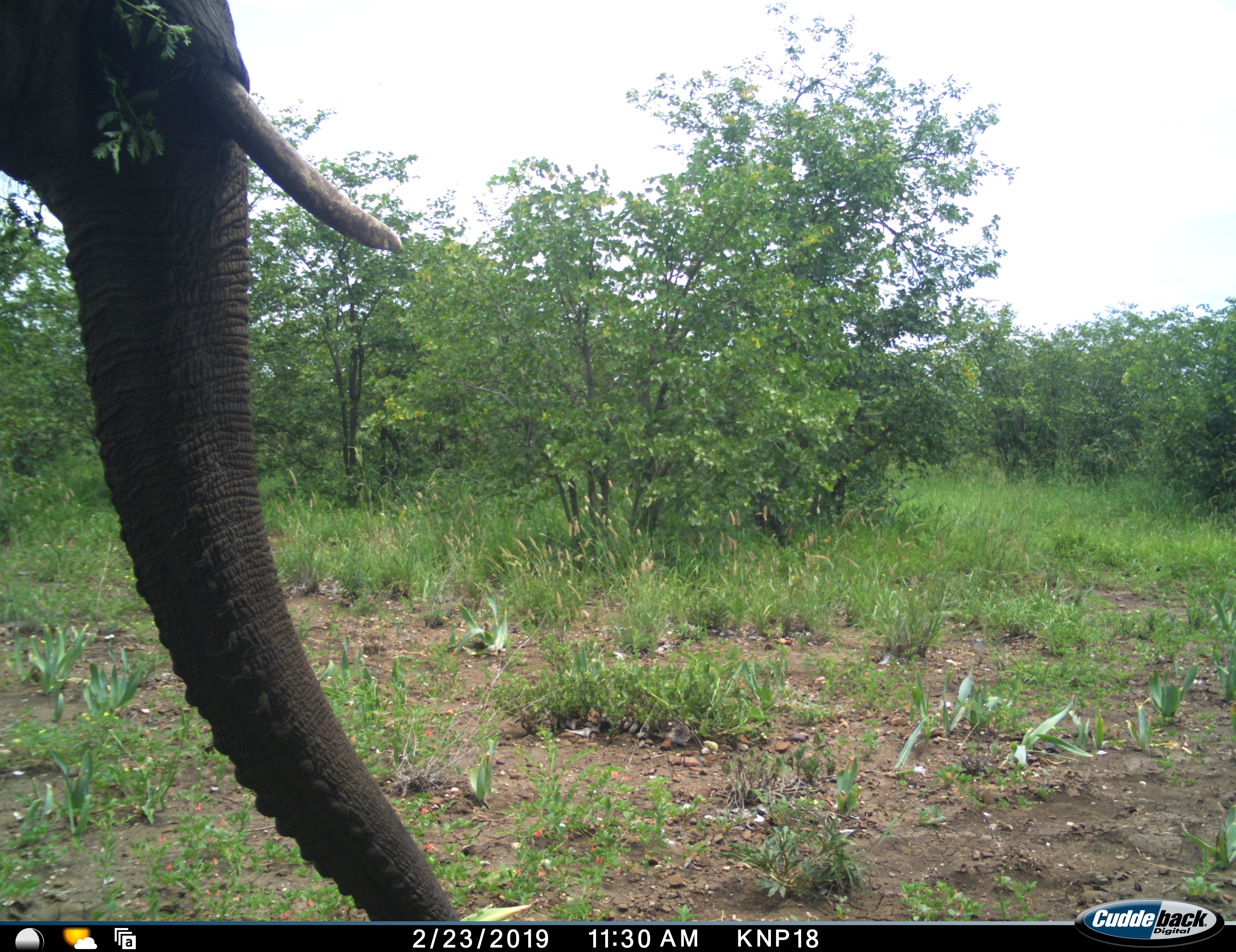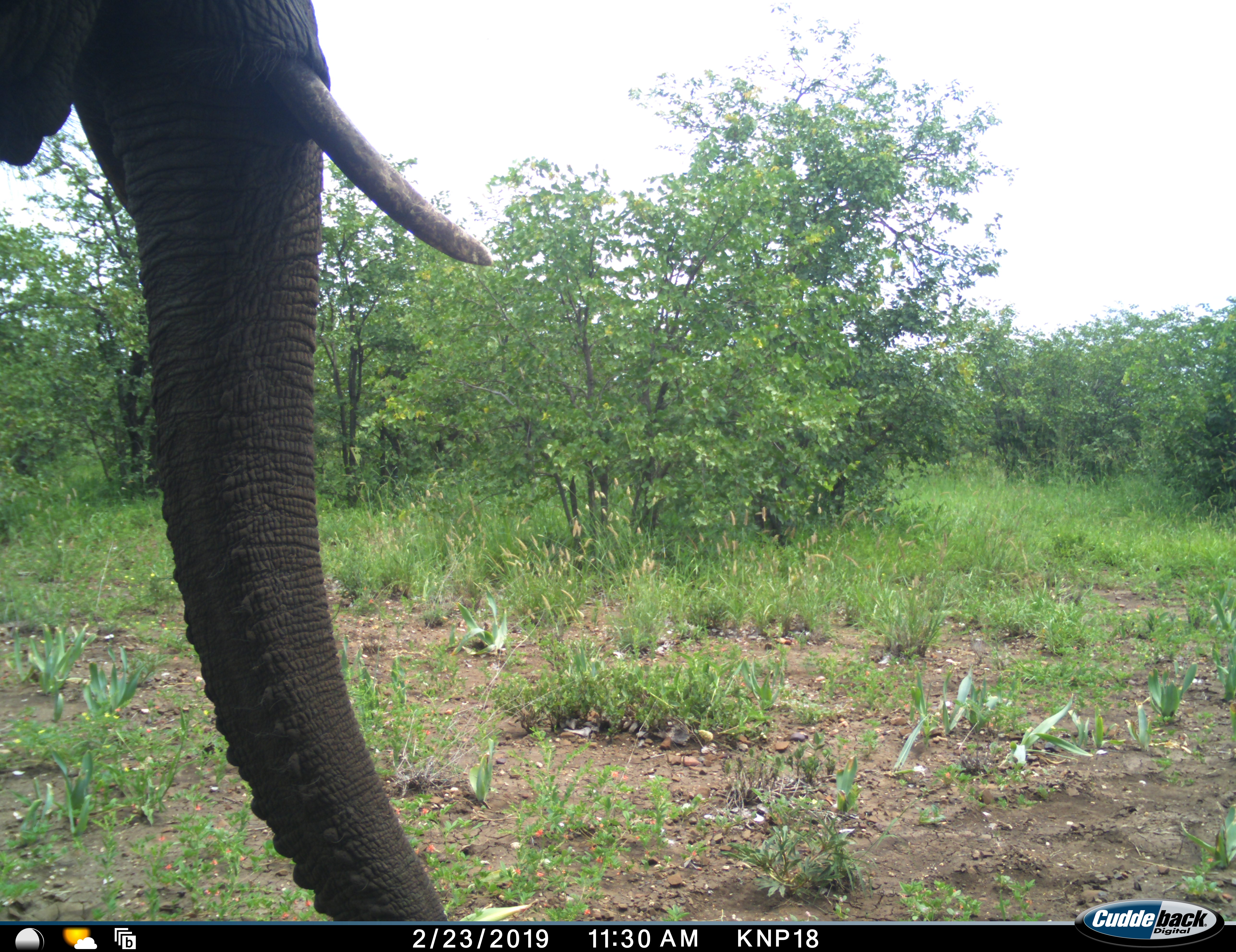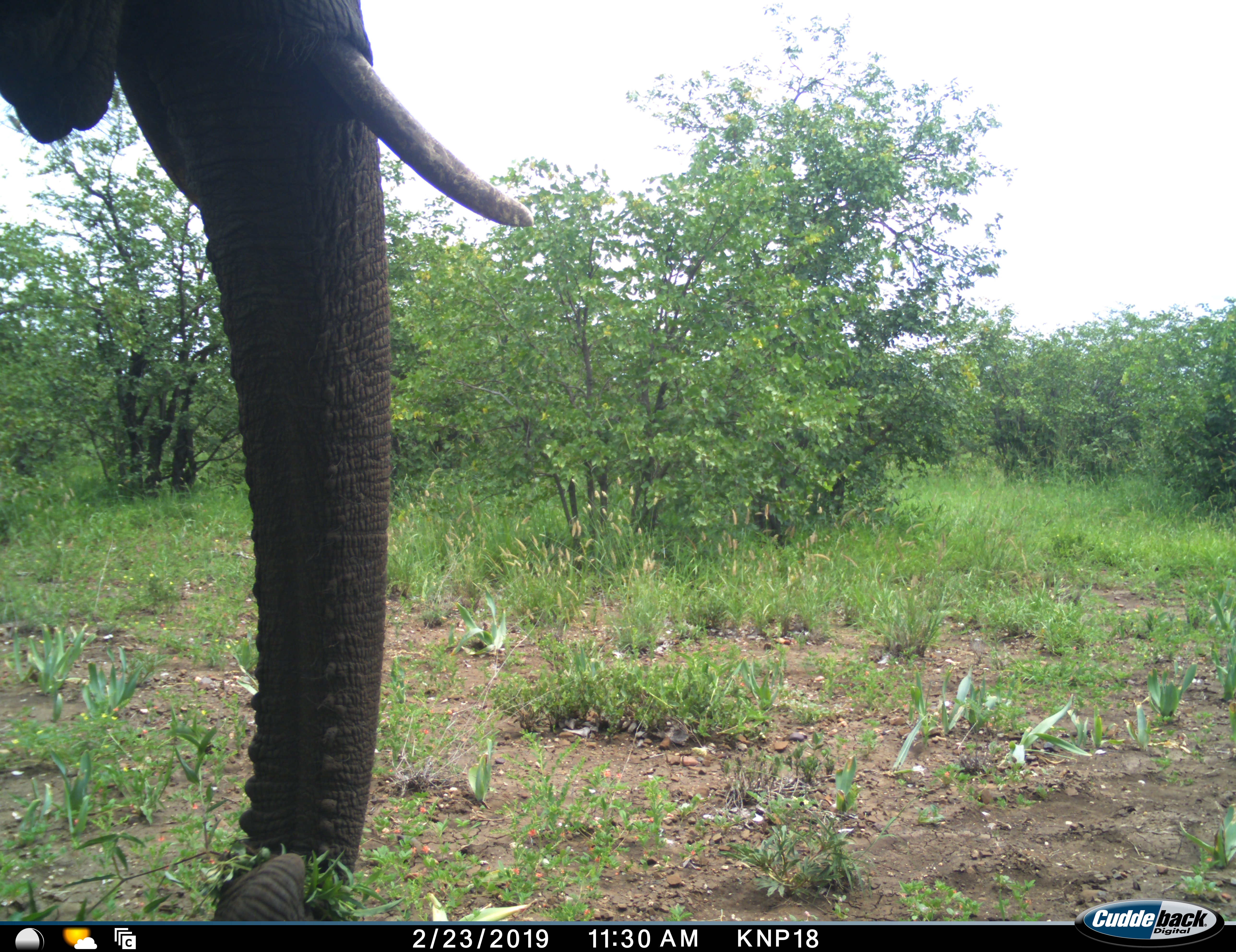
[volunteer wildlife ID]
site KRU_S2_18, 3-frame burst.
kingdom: Animalia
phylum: Chordata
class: Mammalia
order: Proboscidea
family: Elephantidae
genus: Loxodonta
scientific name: Loxodonta africana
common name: african bush elephant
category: elephant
Elephant (african bush elephant) (Loxodonta africana), count 1. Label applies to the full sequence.